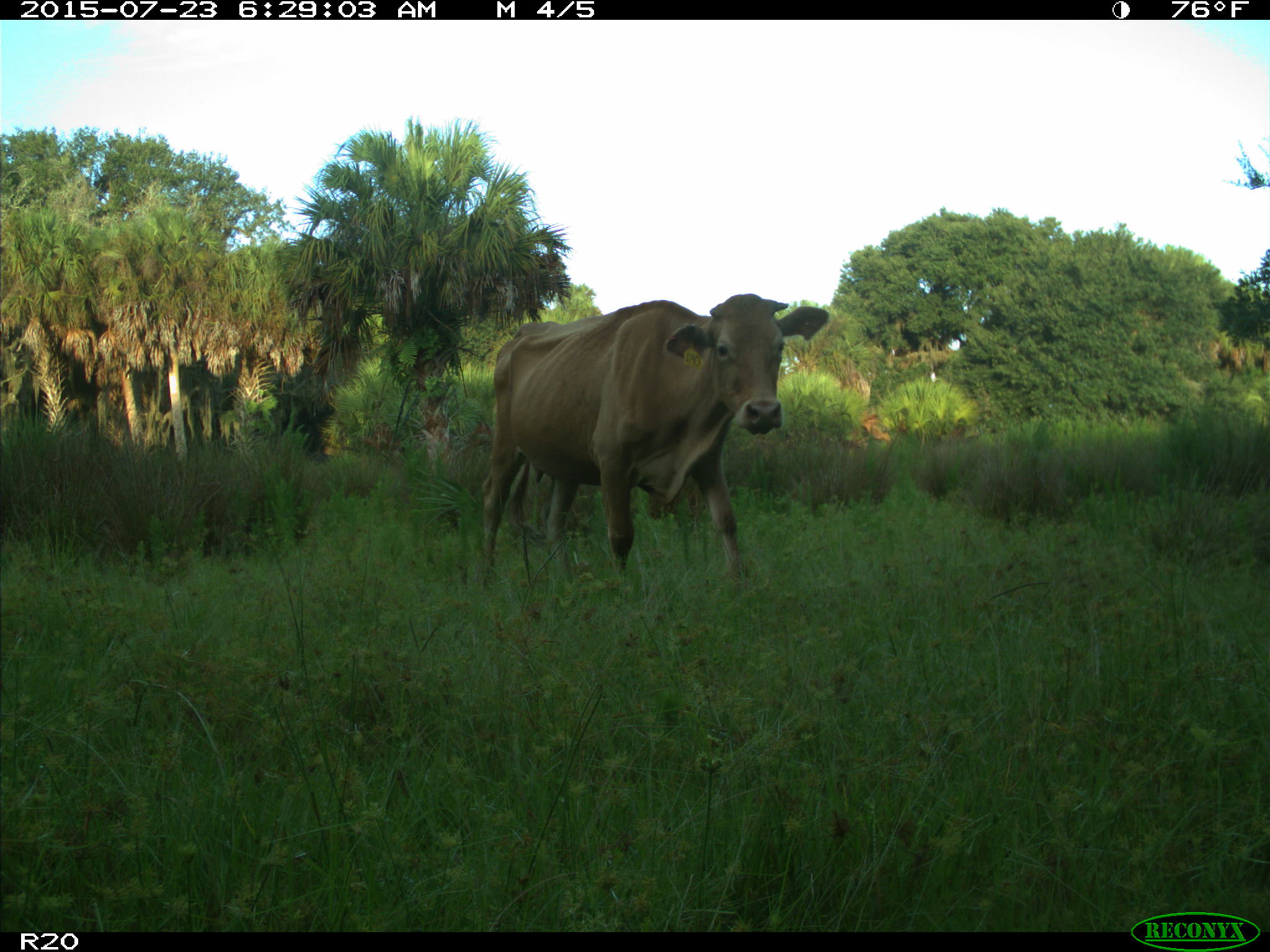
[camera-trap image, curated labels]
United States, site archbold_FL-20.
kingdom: Animalia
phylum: Chordata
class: Mammalia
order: Artiodactyla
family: Bovidae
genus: Bos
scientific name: Bos taurus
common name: domestic cow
Bos taurus (domestic cow).